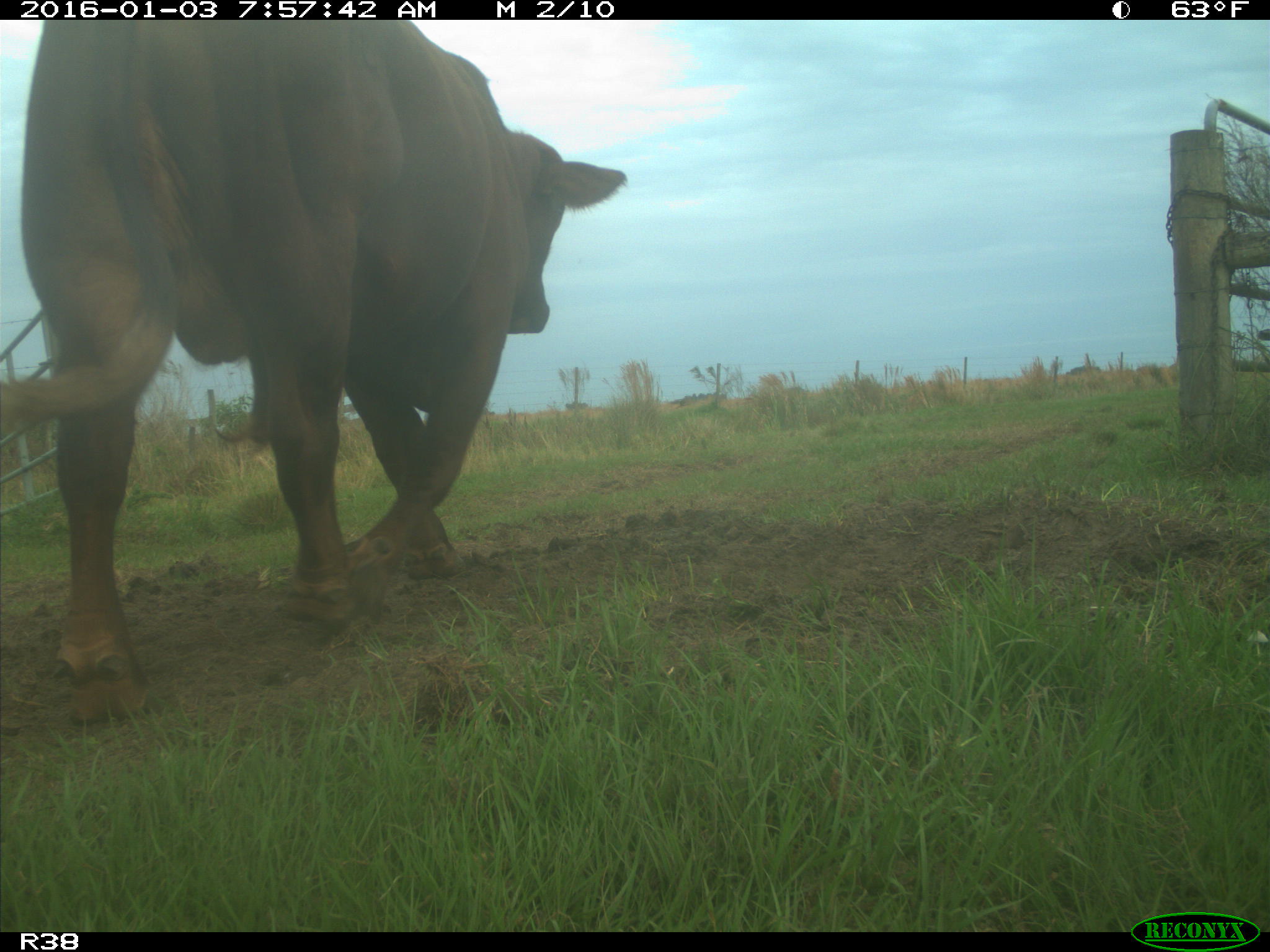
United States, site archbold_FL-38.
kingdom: Animalia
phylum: Chordata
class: Mammalia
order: Artiodactyla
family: Bovidae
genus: Bos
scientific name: Bos taurus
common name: domestic cow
Bos taurus (domestic cow).